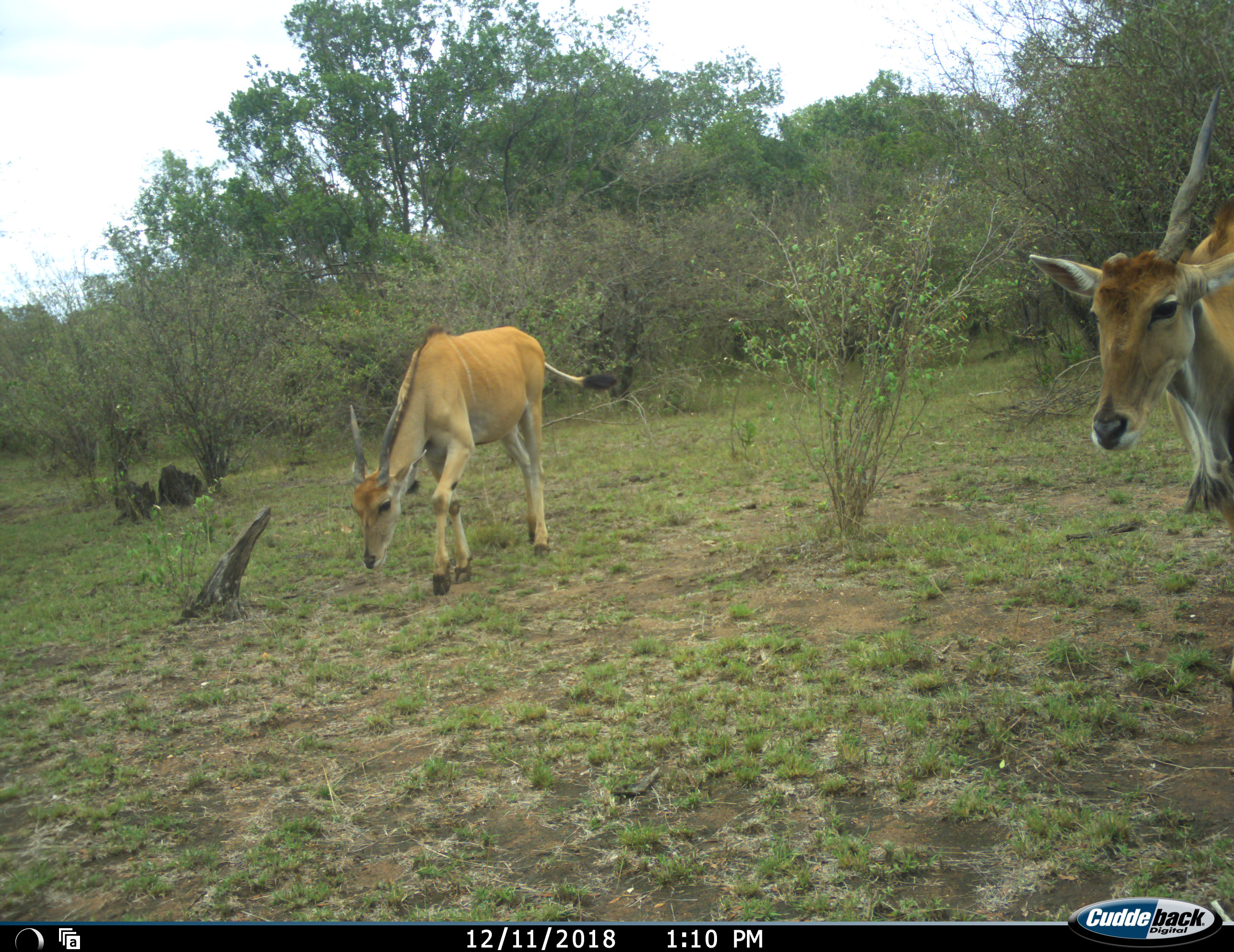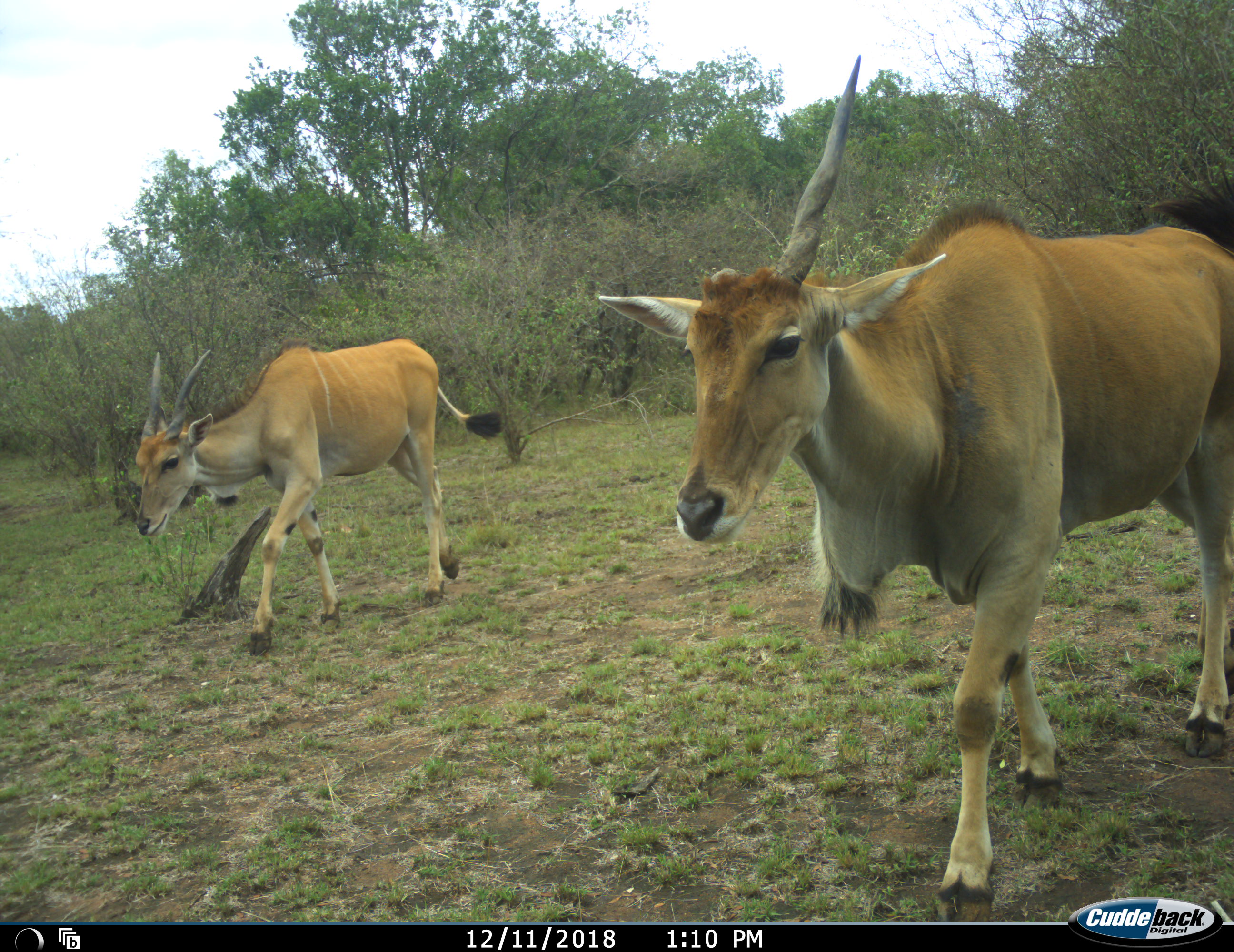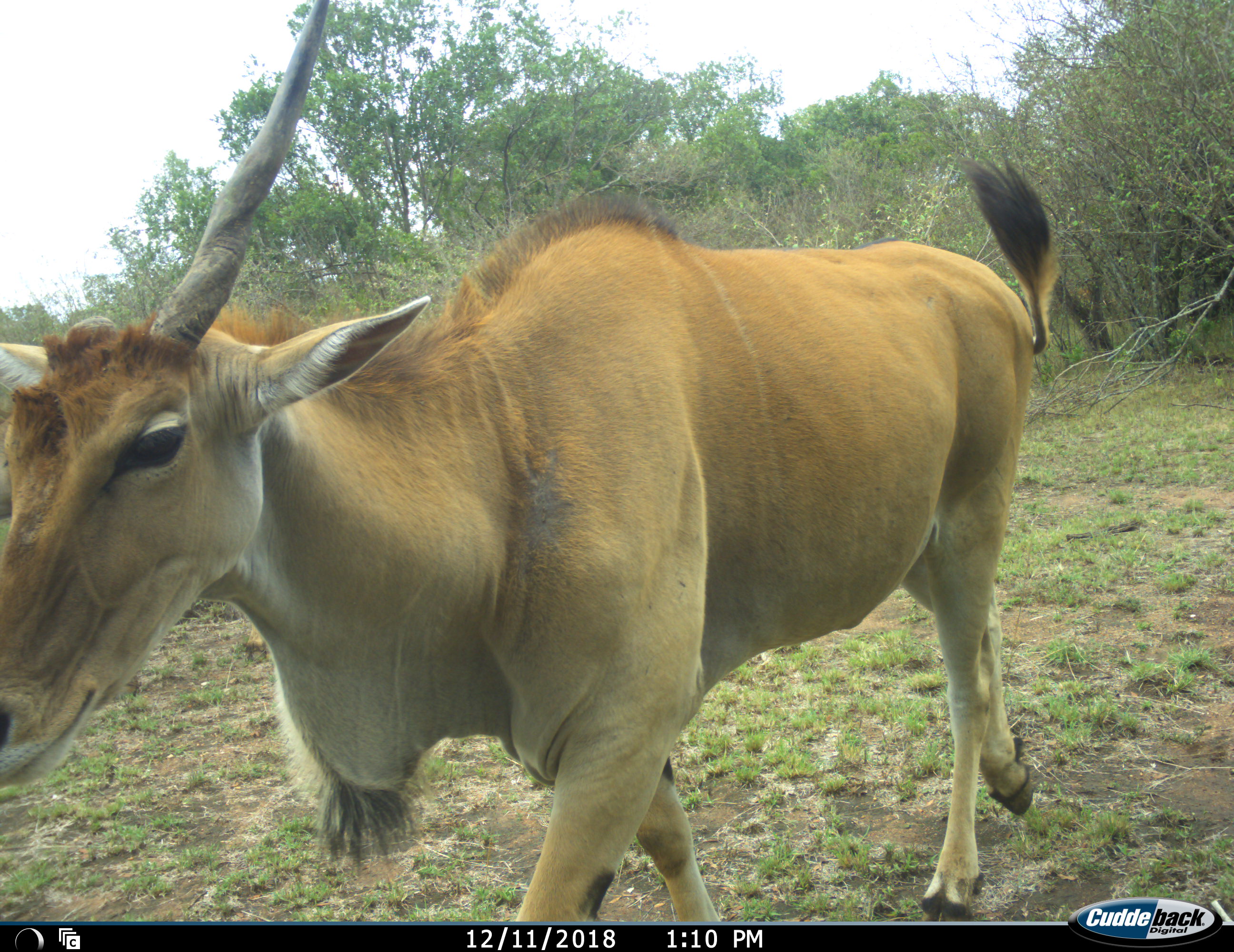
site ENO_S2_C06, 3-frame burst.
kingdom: Animalia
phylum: Chordata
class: Mammalia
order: Artiodactyla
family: Bovidae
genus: Tragelaphus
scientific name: Tragelaphus oryx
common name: eland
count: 2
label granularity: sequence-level